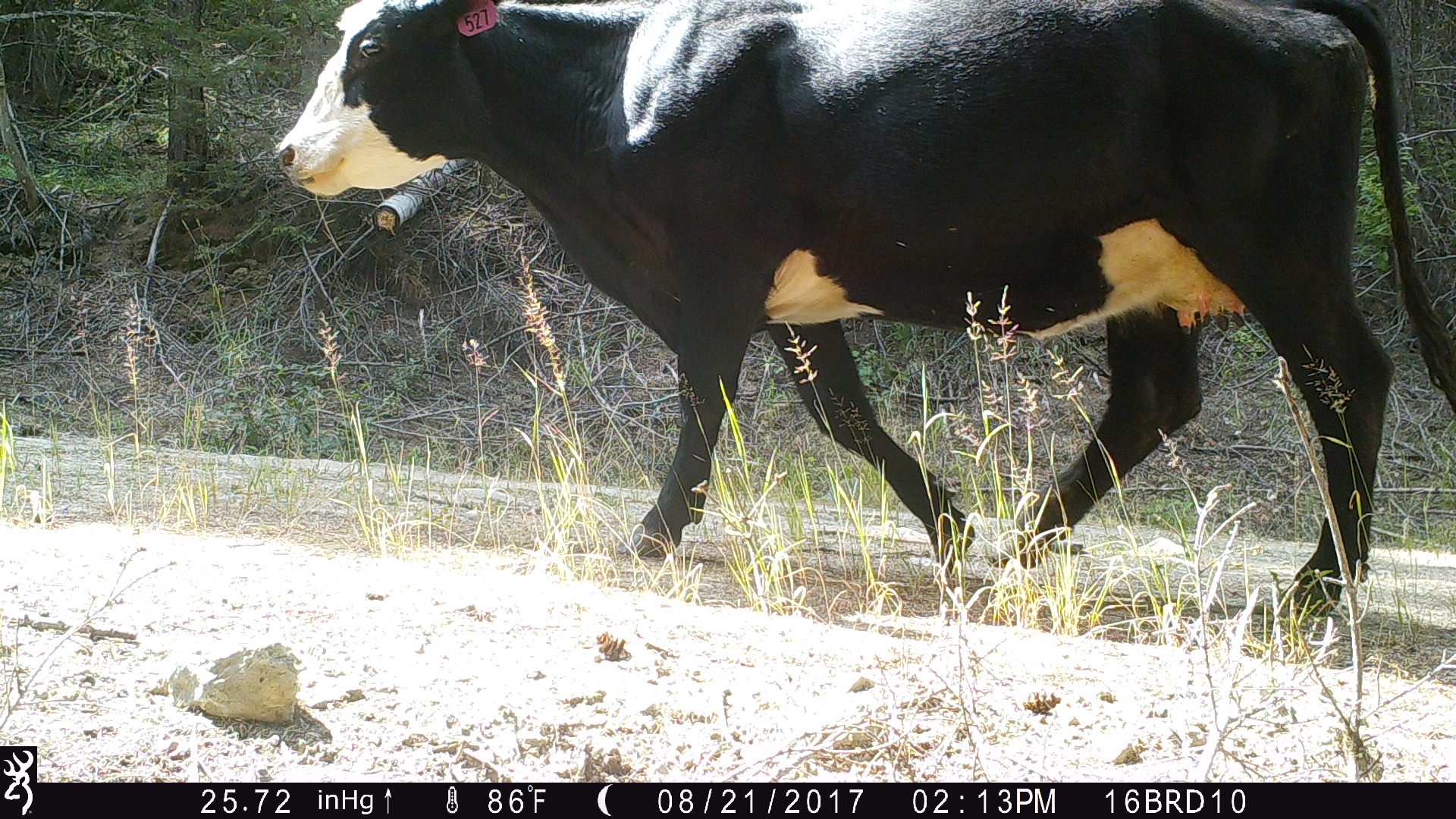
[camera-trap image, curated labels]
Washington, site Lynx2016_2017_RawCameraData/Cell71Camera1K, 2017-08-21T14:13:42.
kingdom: Animalia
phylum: Chordata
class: Mammalia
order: Artiodactyla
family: Bovidae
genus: Bos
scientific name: Bos taurus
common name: domestic cattle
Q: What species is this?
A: Domestic cattle (Bos taurus).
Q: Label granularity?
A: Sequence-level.